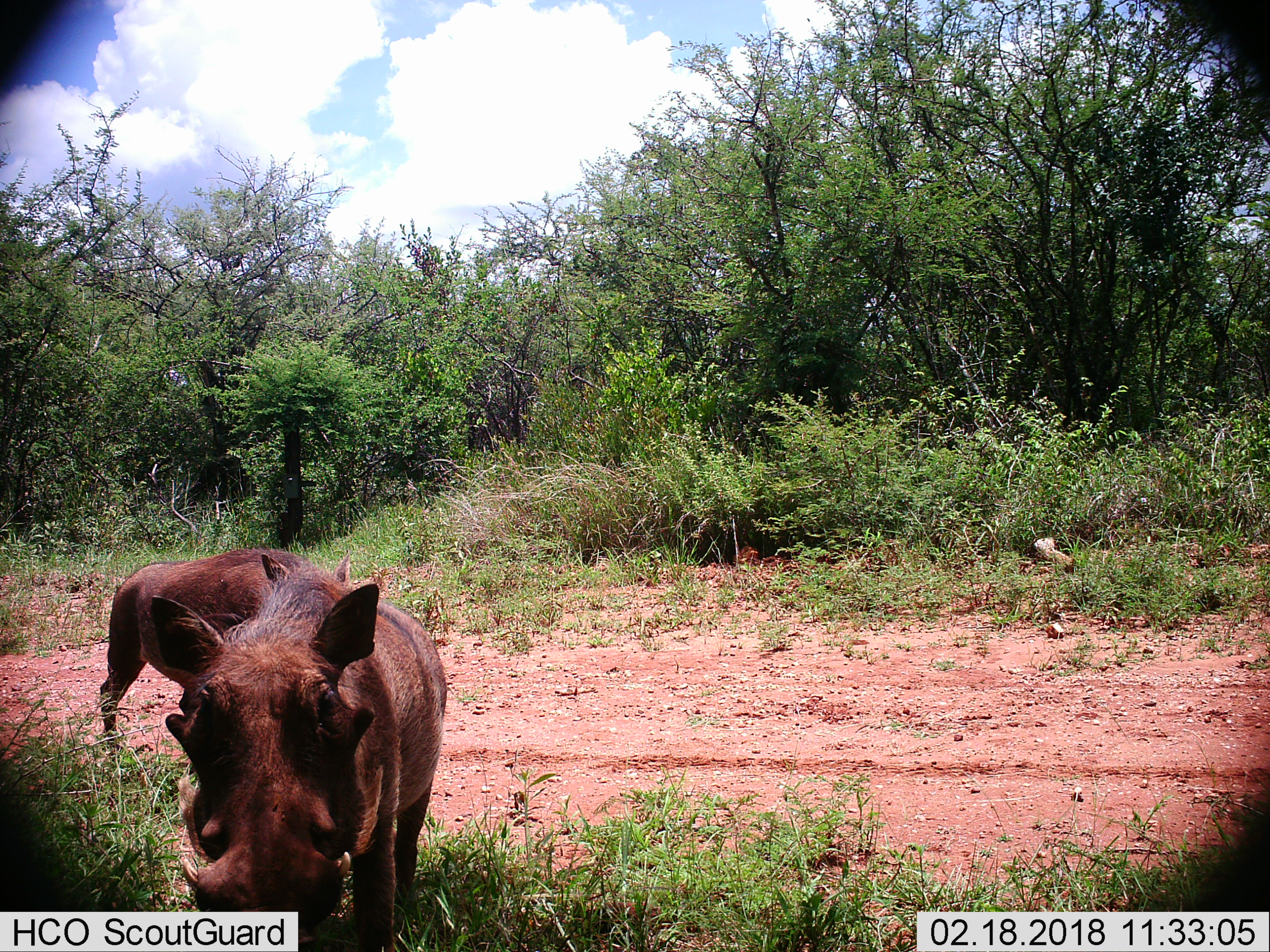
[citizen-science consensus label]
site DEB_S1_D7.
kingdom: Animalia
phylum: Chordata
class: Mammalia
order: Artiodactyla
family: Suidae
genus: Phacochoerus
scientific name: Phacochoerus africanus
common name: warthog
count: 2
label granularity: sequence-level